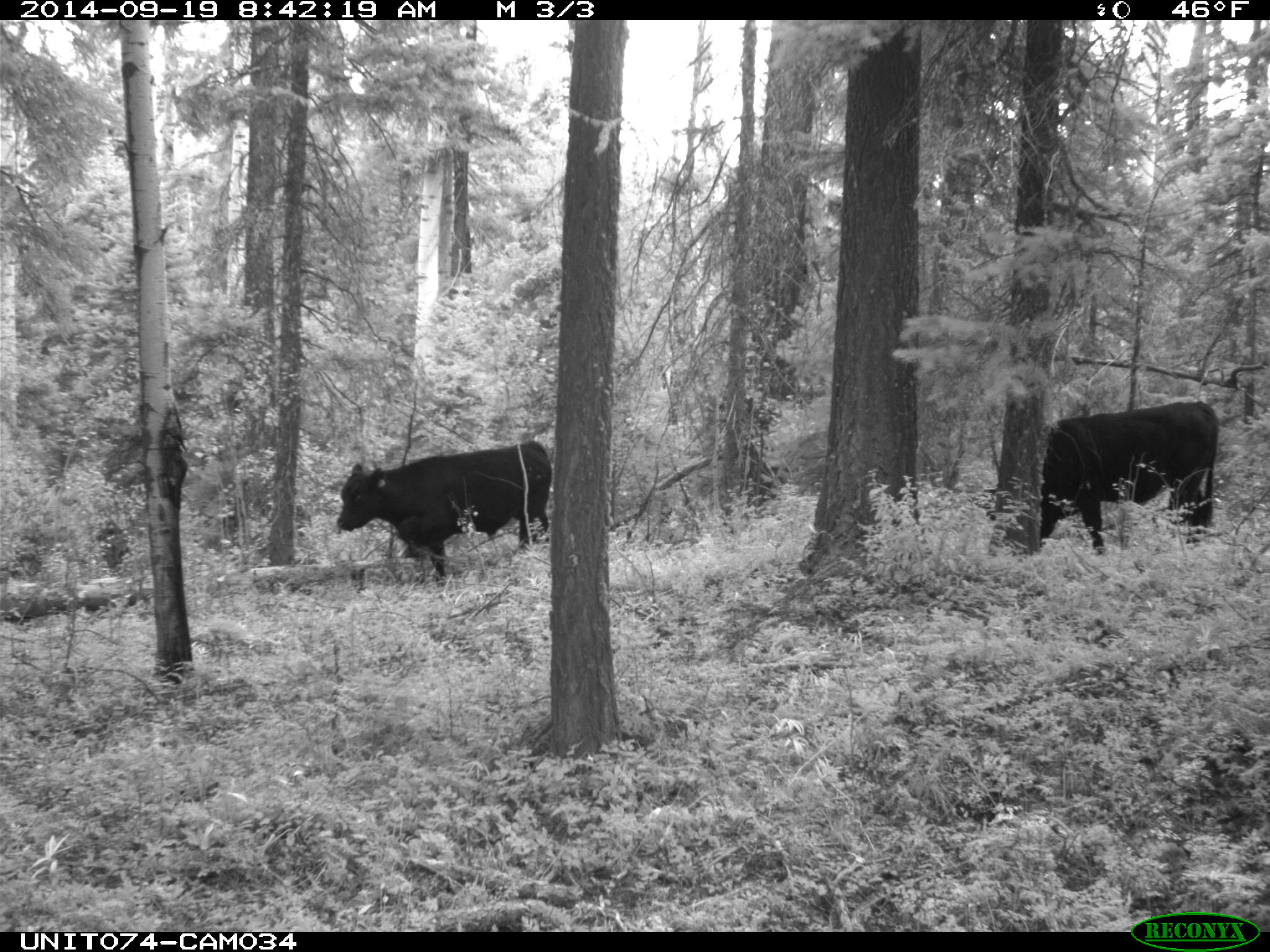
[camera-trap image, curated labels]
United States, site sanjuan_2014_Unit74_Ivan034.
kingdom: Animalia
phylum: Chordata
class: Mammalia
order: Artiodactyla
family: Bovidae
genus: Bos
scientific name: Bos taurus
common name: domestic cow